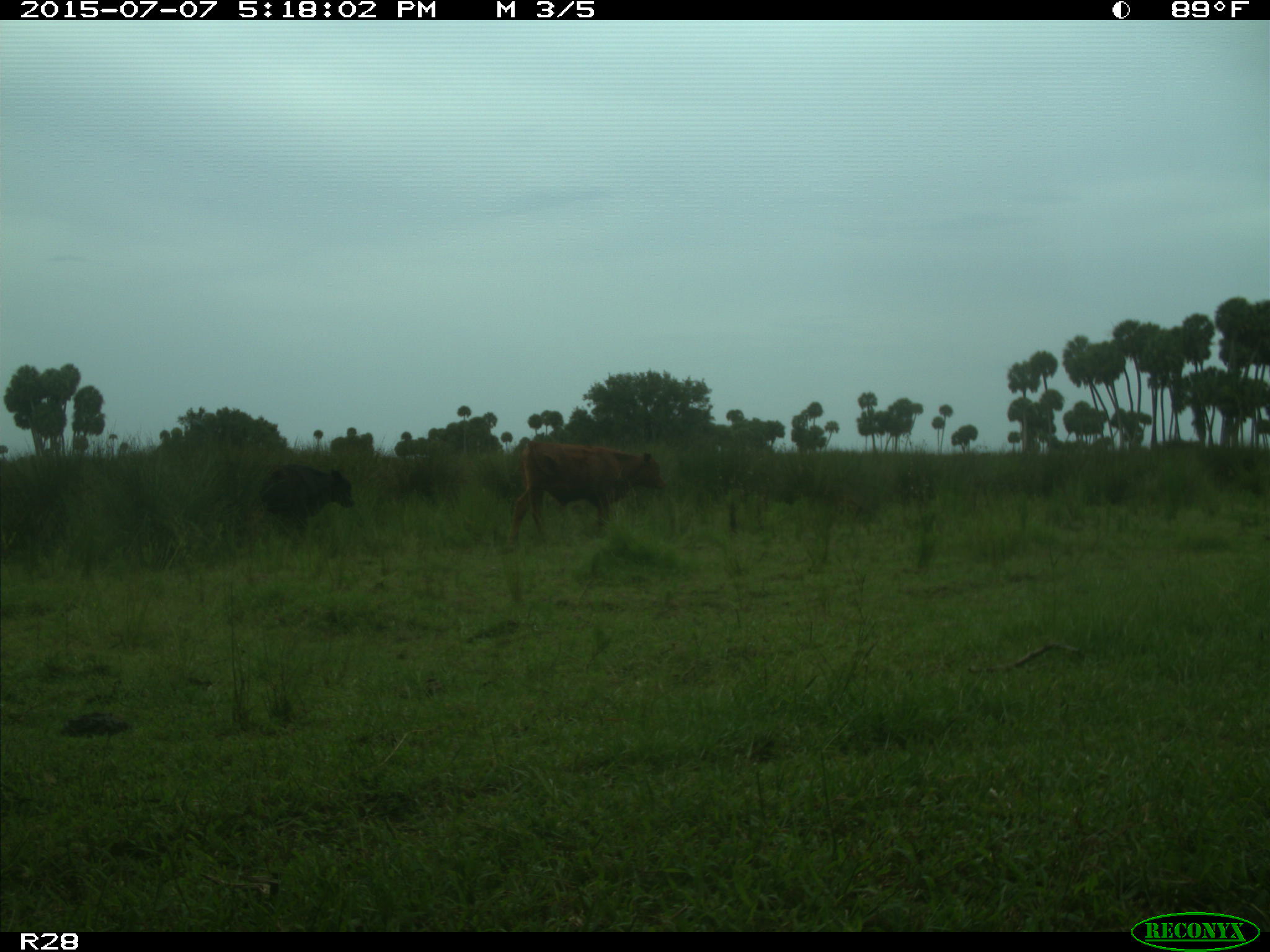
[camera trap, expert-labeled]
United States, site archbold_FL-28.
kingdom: Animalia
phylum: Chordata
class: Mammalia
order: Artiodactyla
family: Bovidae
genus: Bos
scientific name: Bos taurus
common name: domestic cow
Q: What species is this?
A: Bos taurus (domestic cow).